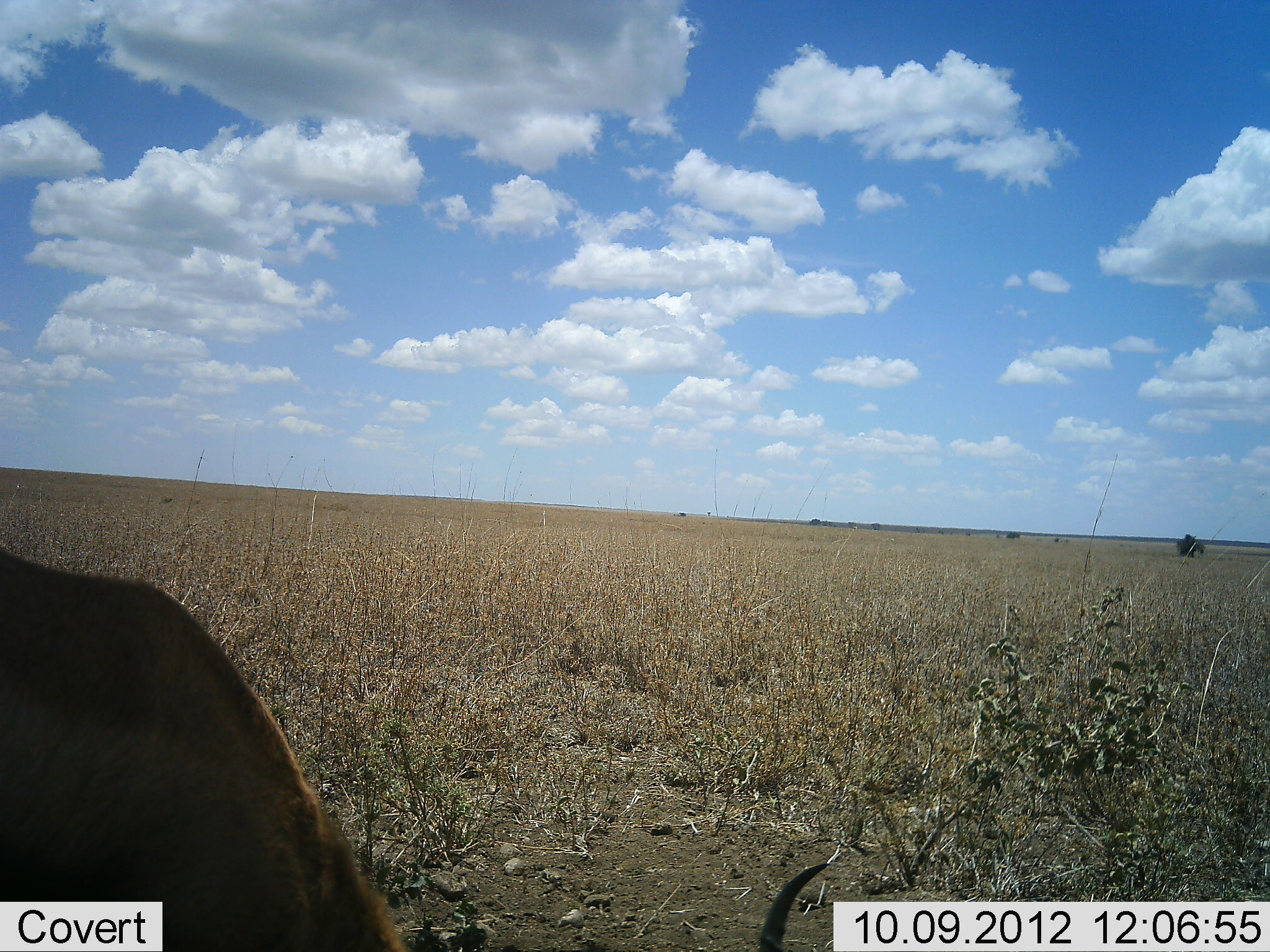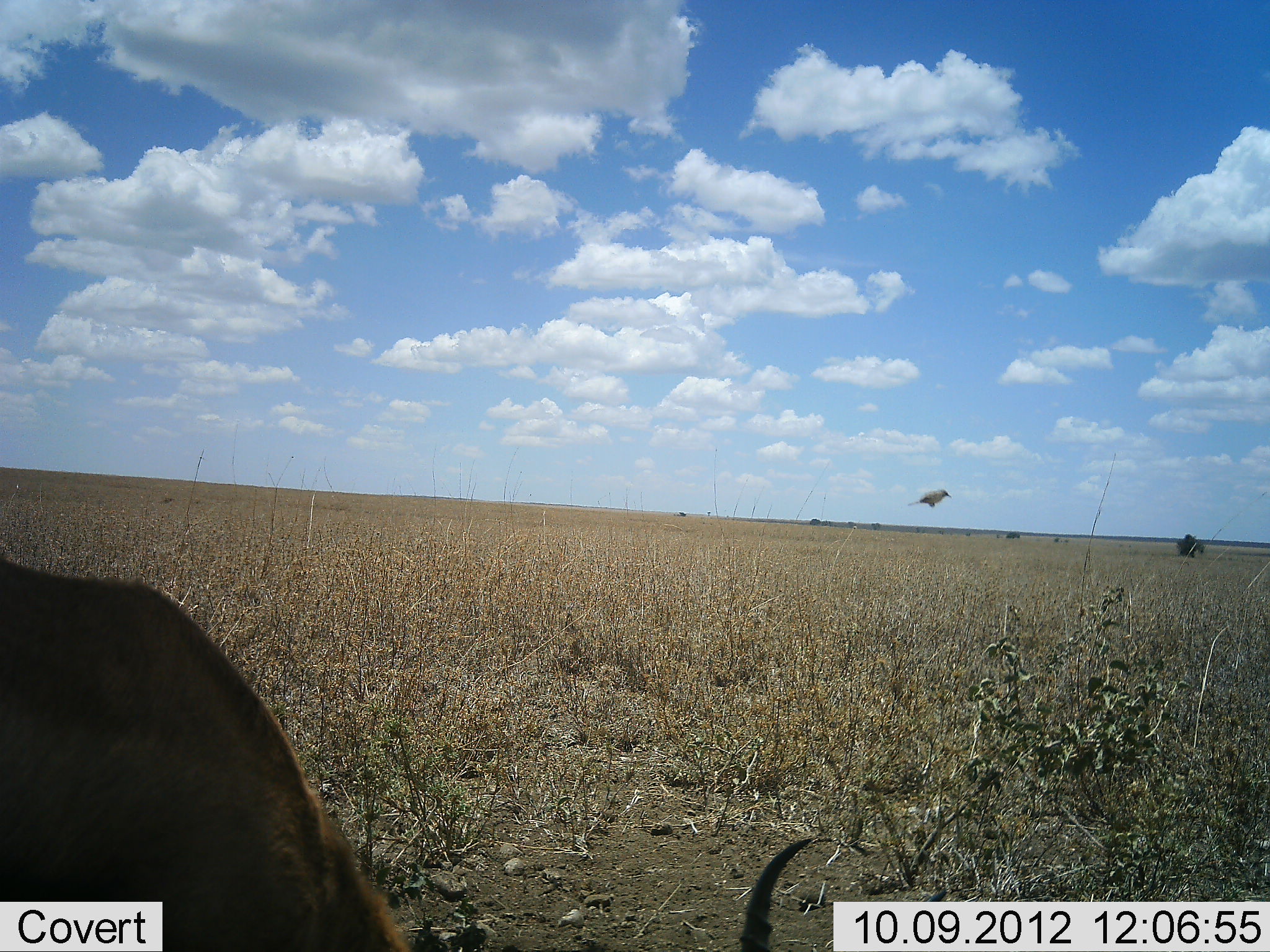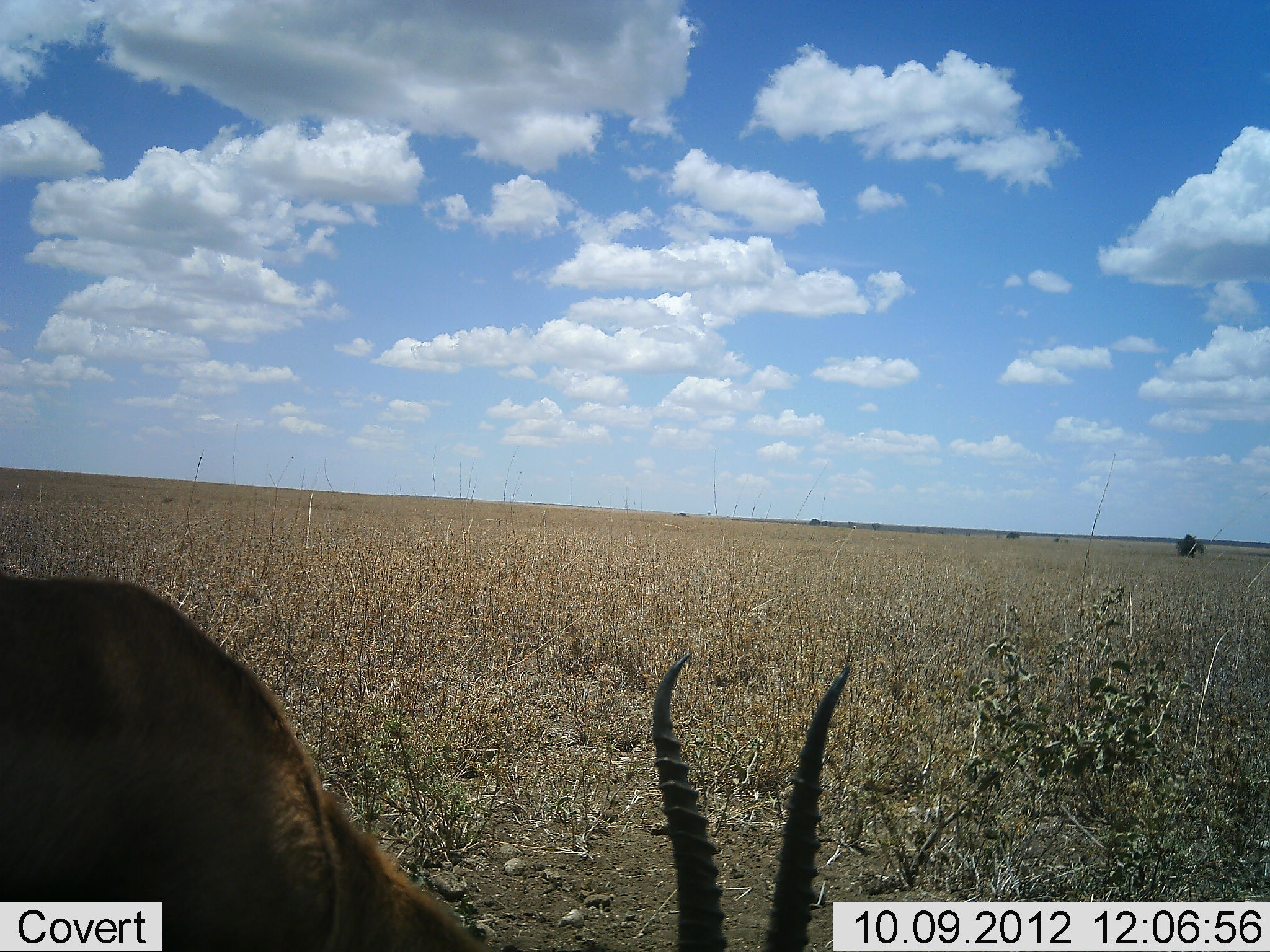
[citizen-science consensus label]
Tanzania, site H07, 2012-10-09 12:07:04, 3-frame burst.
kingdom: Animalia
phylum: Chordata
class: Mammalia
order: Artiodactyla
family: Bovidae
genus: Eudorcas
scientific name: Eudorcas thomsonii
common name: thomson's gazelle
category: gazellethomsons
Gazellethomsons (thomson's gazelle) (Eudorcas thomsonii), count 1. Behavior (volunteer vote fractions): standing 44%, resting 0%, moving 0%, interacting 0%. Young present (vote fraction): 0%. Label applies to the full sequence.